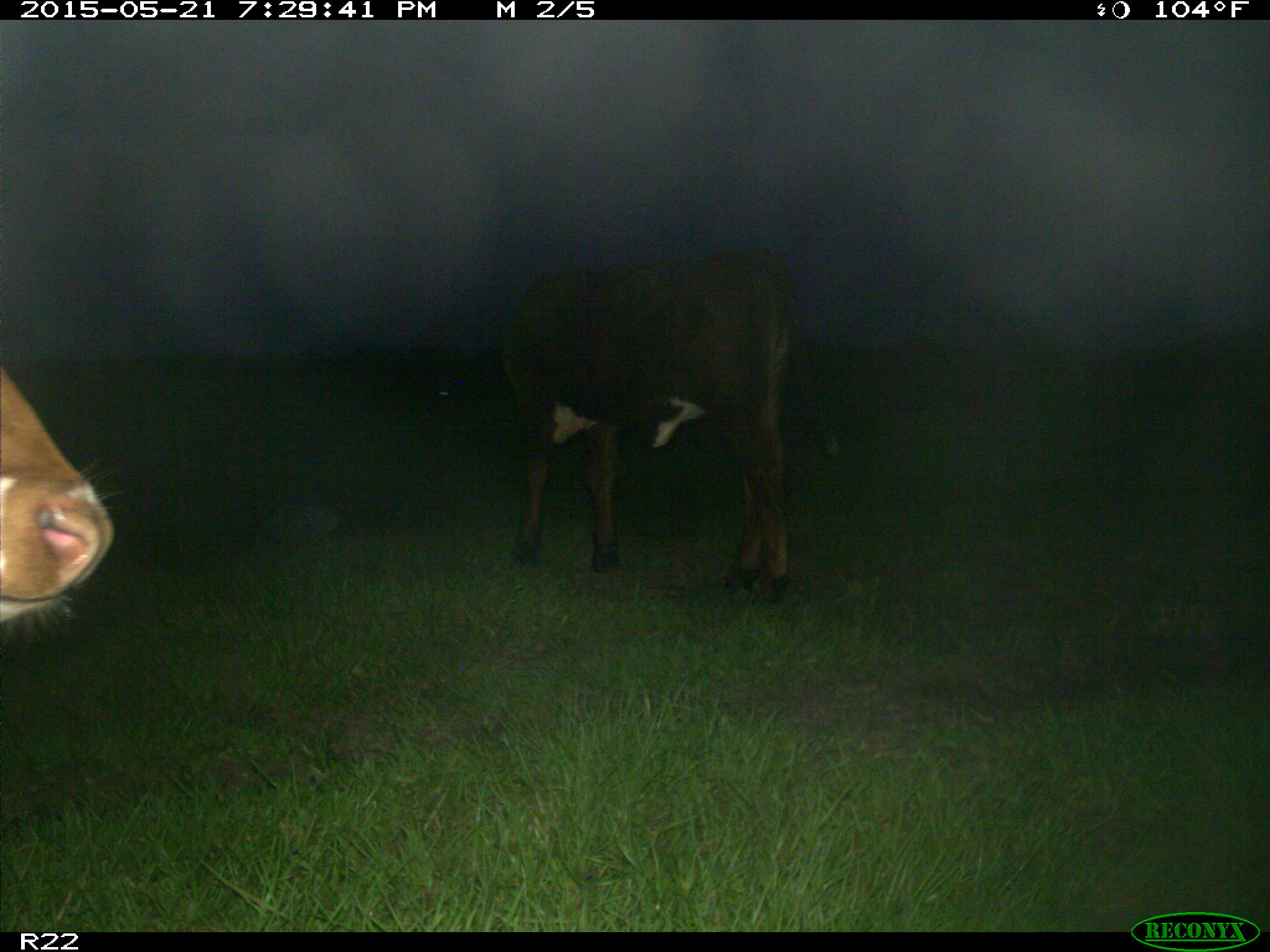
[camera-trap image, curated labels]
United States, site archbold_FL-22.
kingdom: Animalia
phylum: Chordata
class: Mammalia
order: Artiodactyla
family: Bovidae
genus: Bos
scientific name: Bos taurus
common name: domestic cow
Bos taurus (domestic cow).